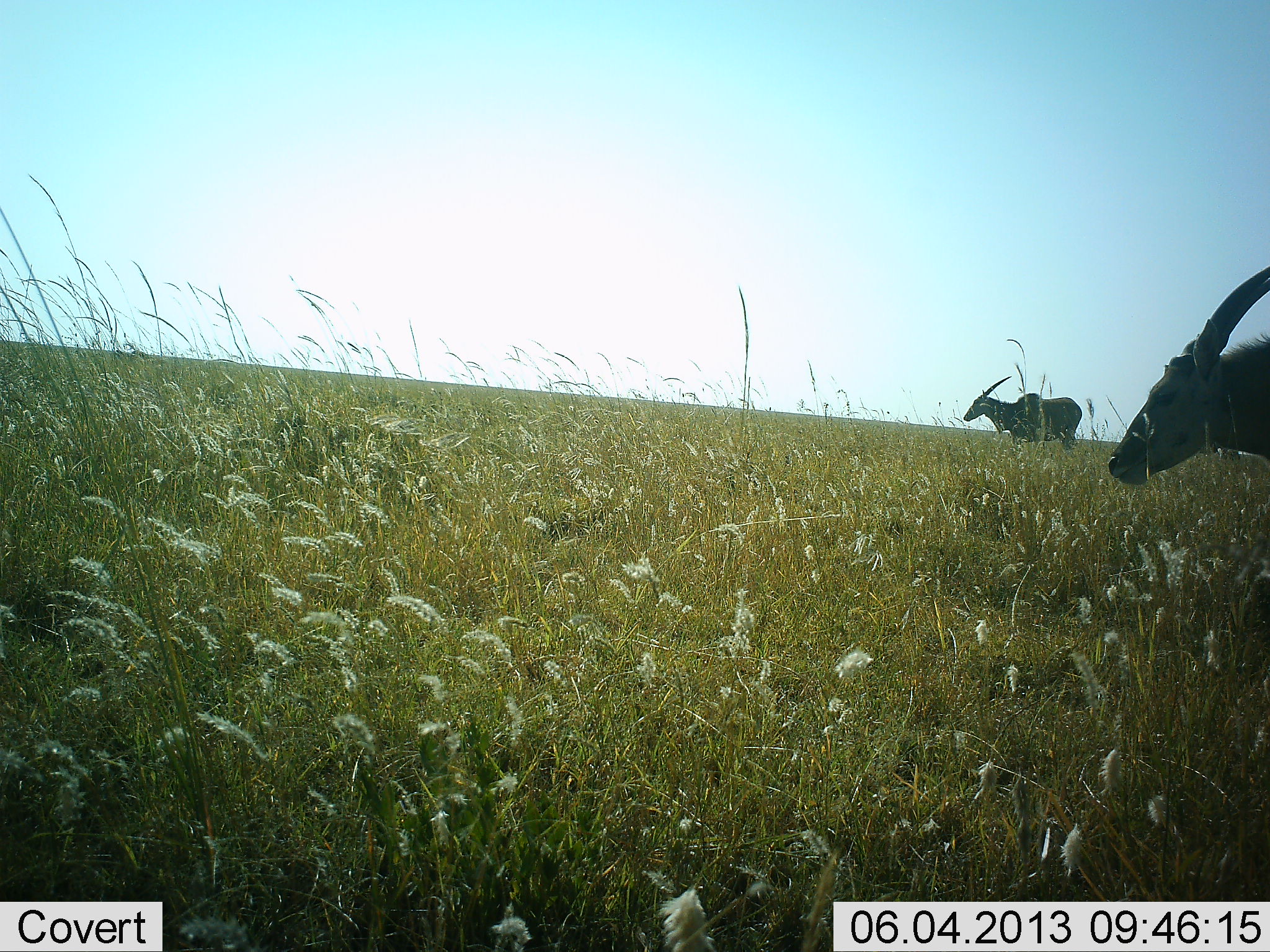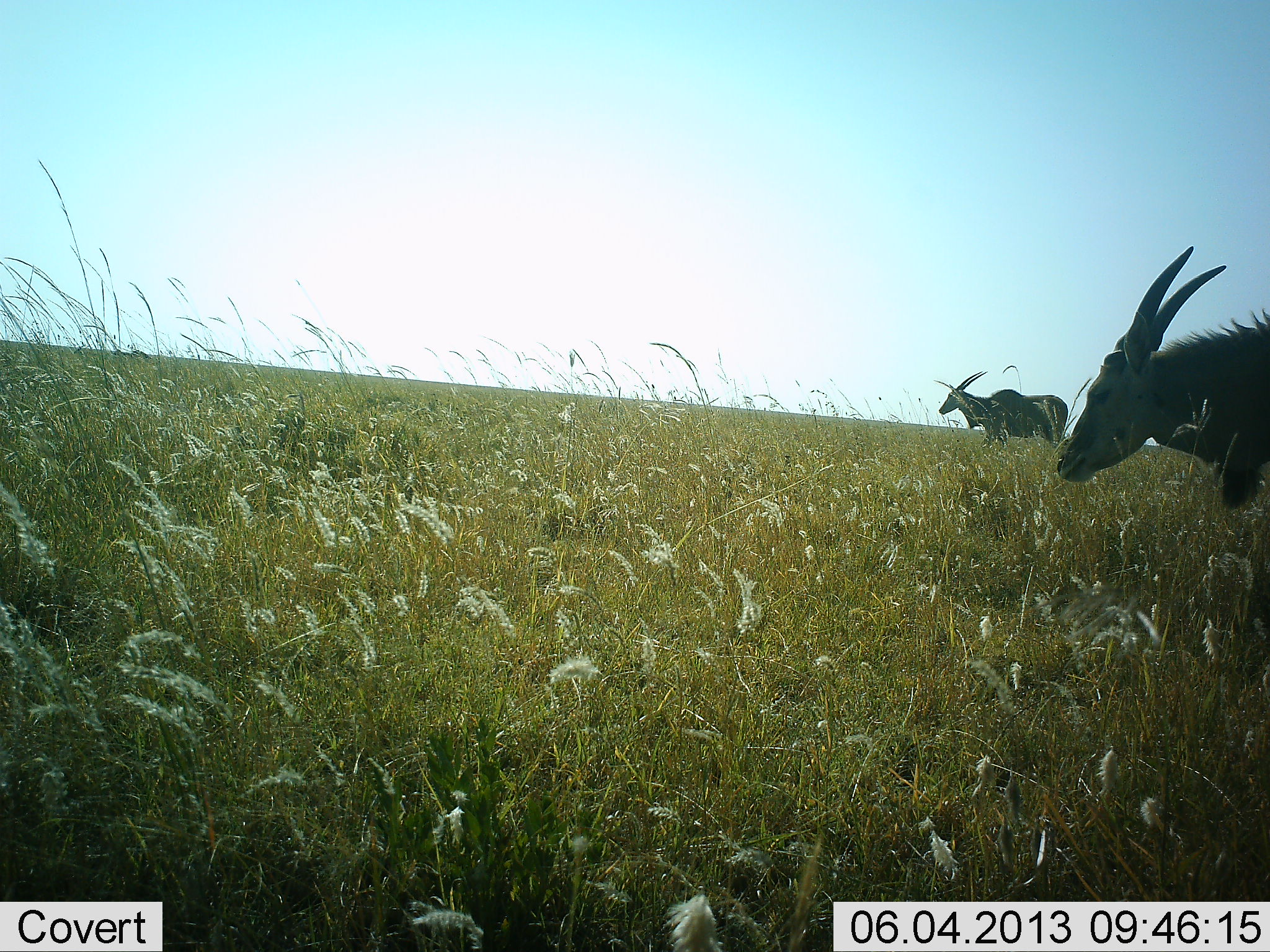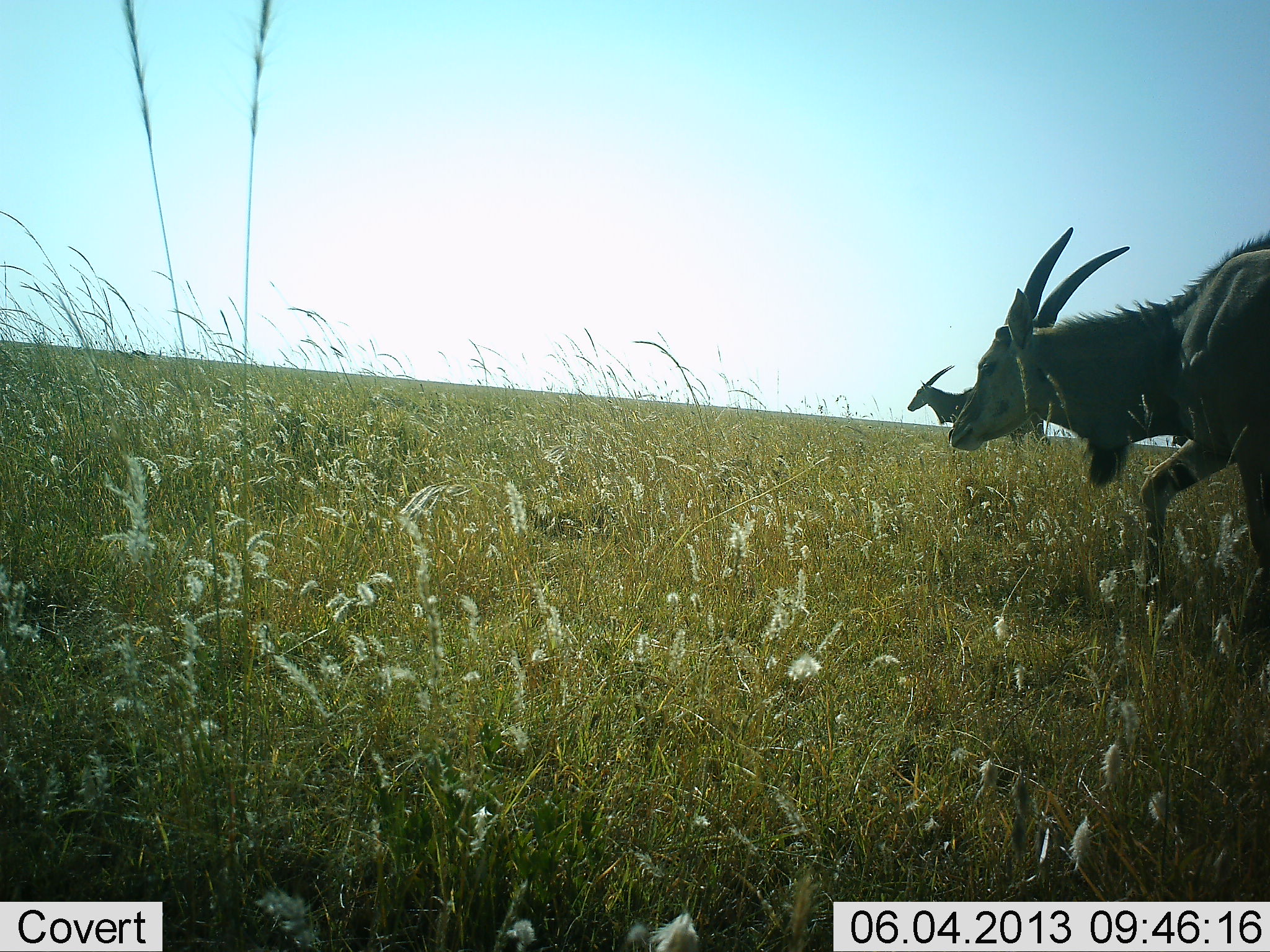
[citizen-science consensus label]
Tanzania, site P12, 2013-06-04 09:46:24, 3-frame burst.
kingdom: Animalia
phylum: Chordata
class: Mammalia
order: Artiodactyla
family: Bovidae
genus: Tragelaphus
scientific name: Tragelaphus oryx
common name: eland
Eland (Tragelaphus oryx), count 2. Behavior (volunteer vote fractions): standing 9%, resting 0%, moving 100%, interacting 0%. Young present (vote fraction): 0%. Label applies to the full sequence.